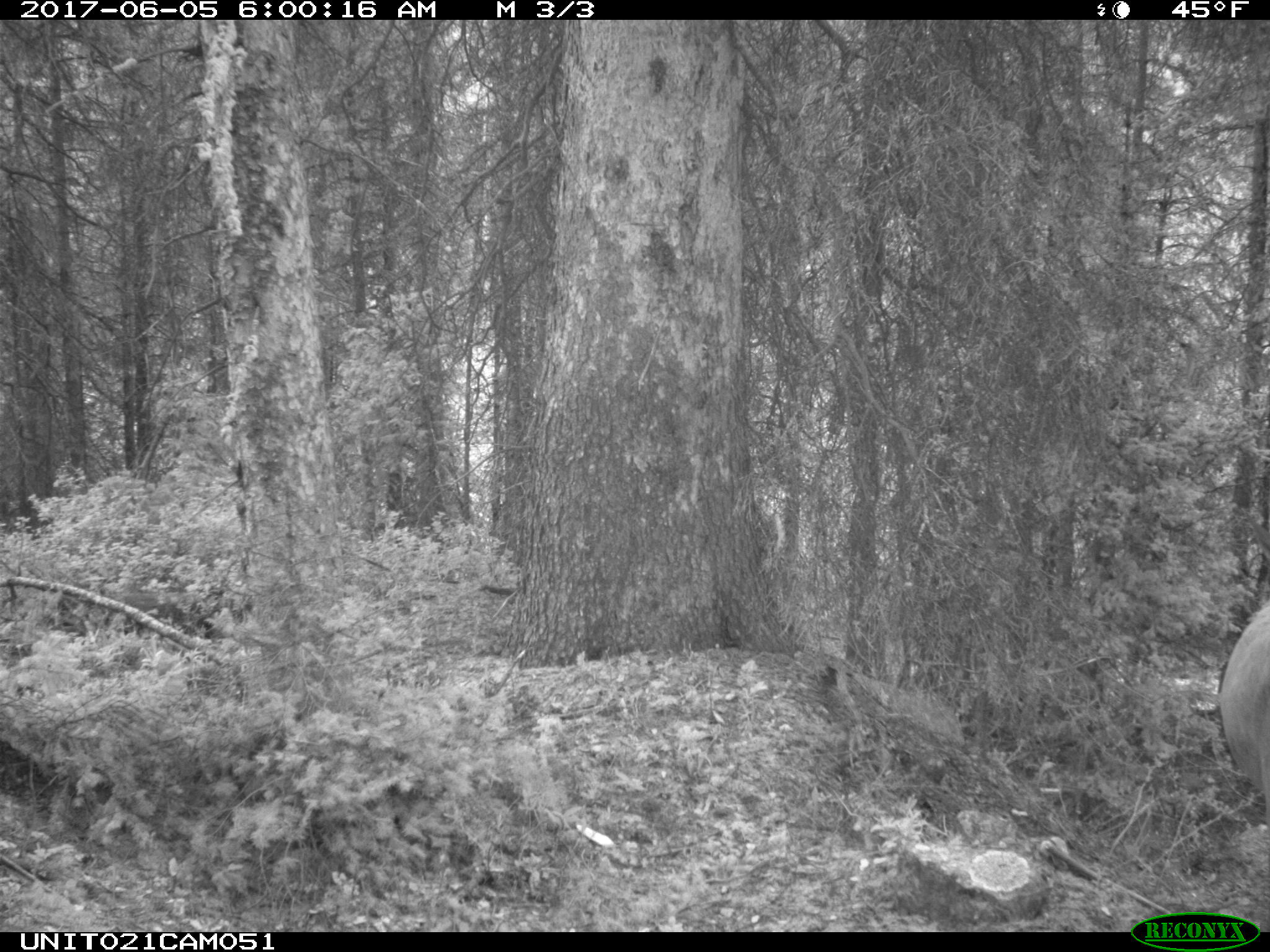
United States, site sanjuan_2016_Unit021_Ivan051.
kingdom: Animalia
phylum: Chordata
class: Mammalia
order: Artiodactyla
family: Cervidae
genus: Cervus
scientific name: Cervus elaphus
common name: red deer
Cervus elaphus (red deer).